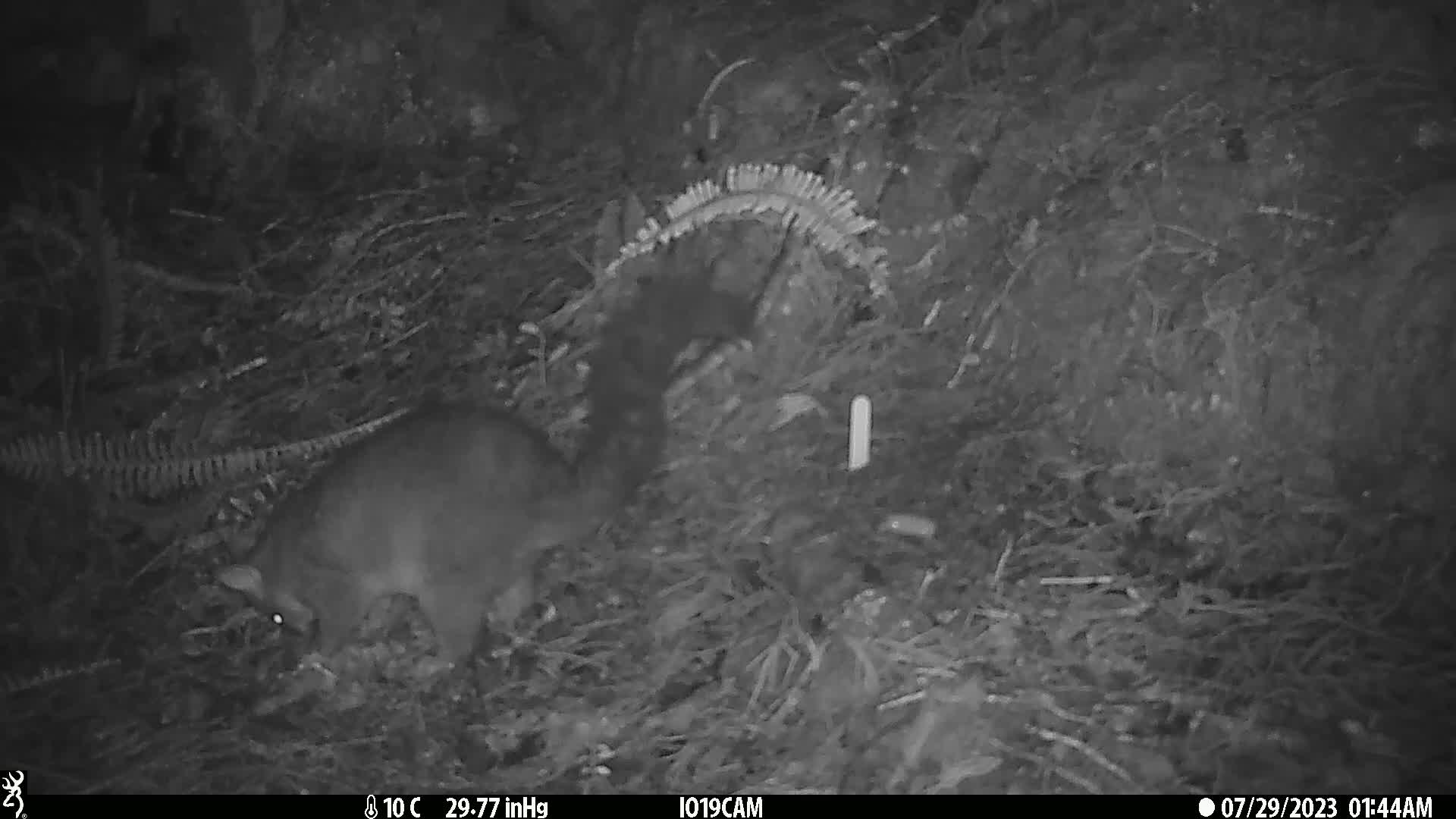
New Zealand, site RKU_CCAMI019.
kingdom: Animalia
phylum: Chordata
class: Mammalia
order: Diprotodontia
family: Phalangeridae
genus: Trichosurus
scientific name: Trichosurus vulpecula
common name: common brushtail possum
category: possum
Possum (common brushtail possum) (Trichosurus vulpecula).